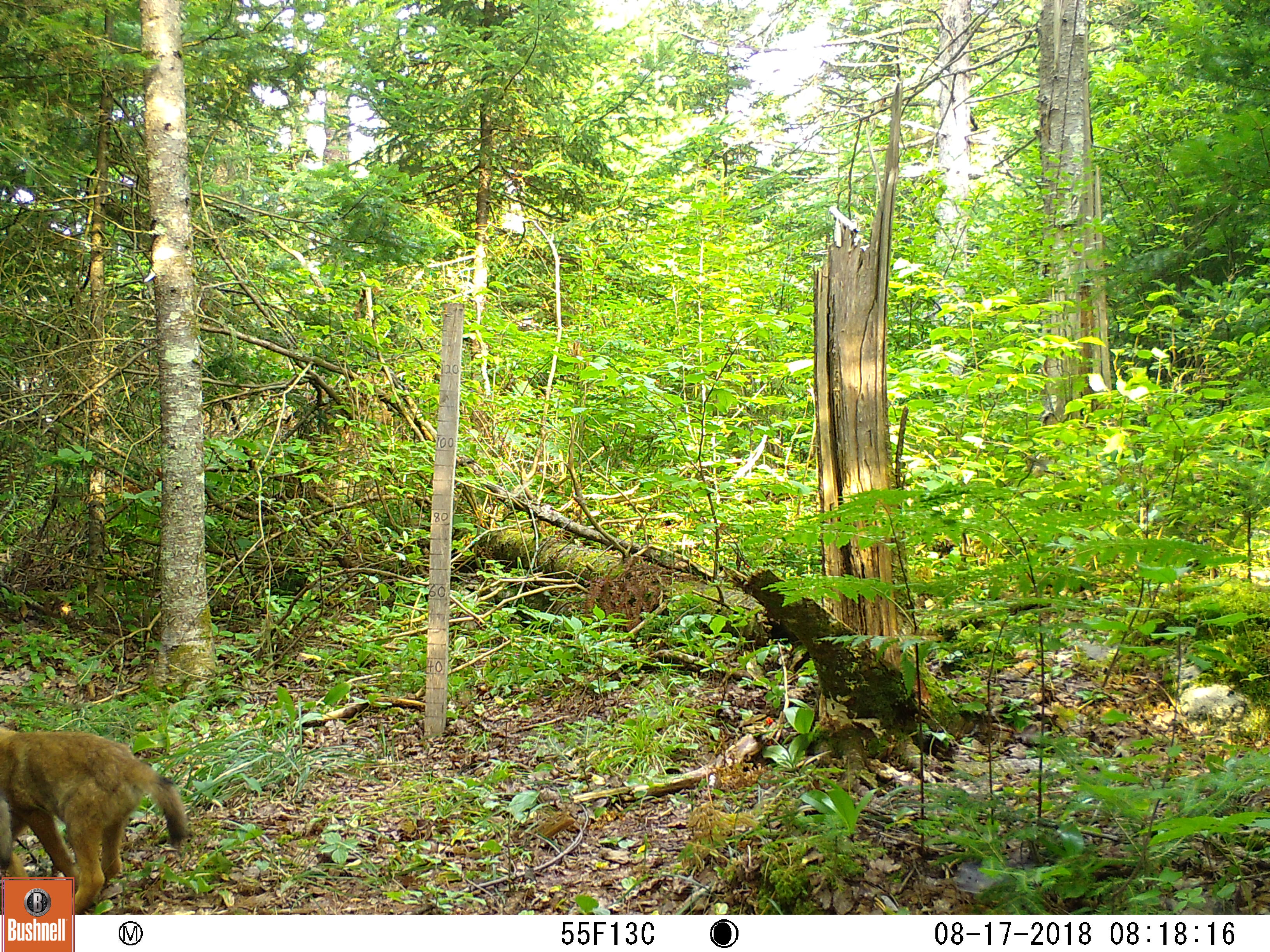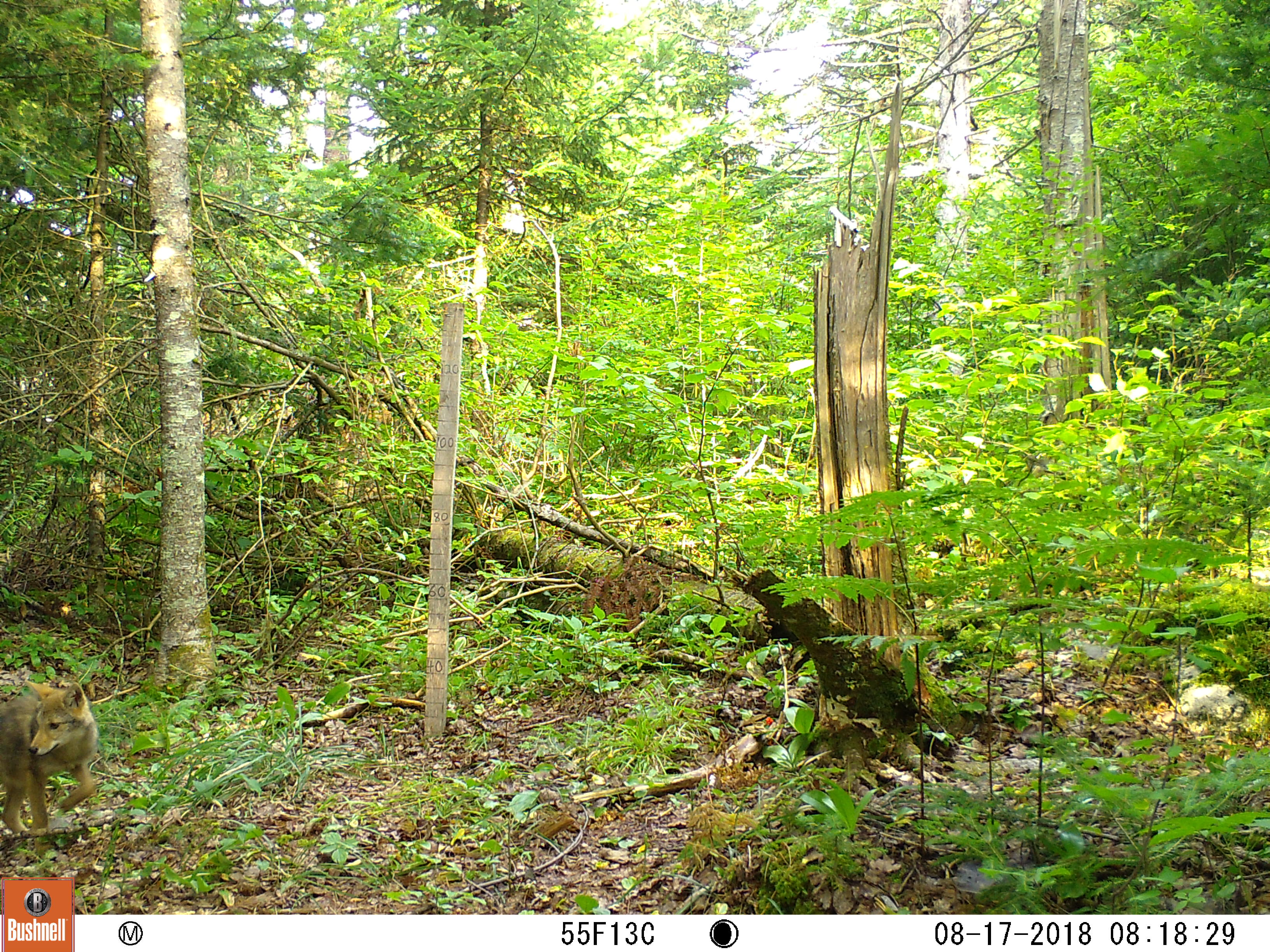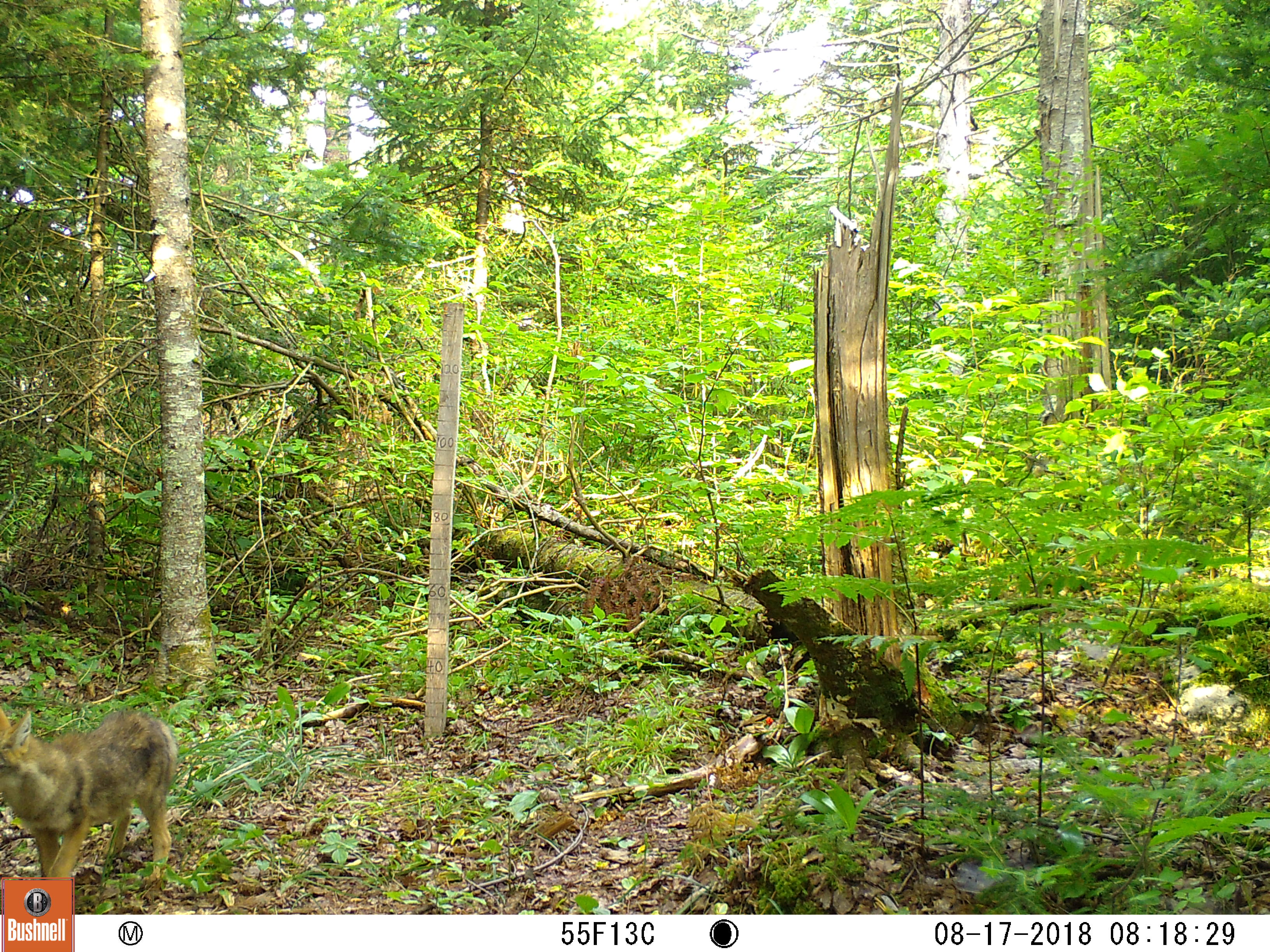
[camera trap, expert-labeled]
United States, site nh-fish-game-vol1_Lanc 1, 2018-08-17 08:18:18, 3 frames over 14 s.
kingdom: Animalia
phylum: Chordata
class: Mammalia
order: Carnivora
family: Canidae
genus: Canis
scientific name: Canis latrans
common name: coyote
Coyote (Canis latrans).